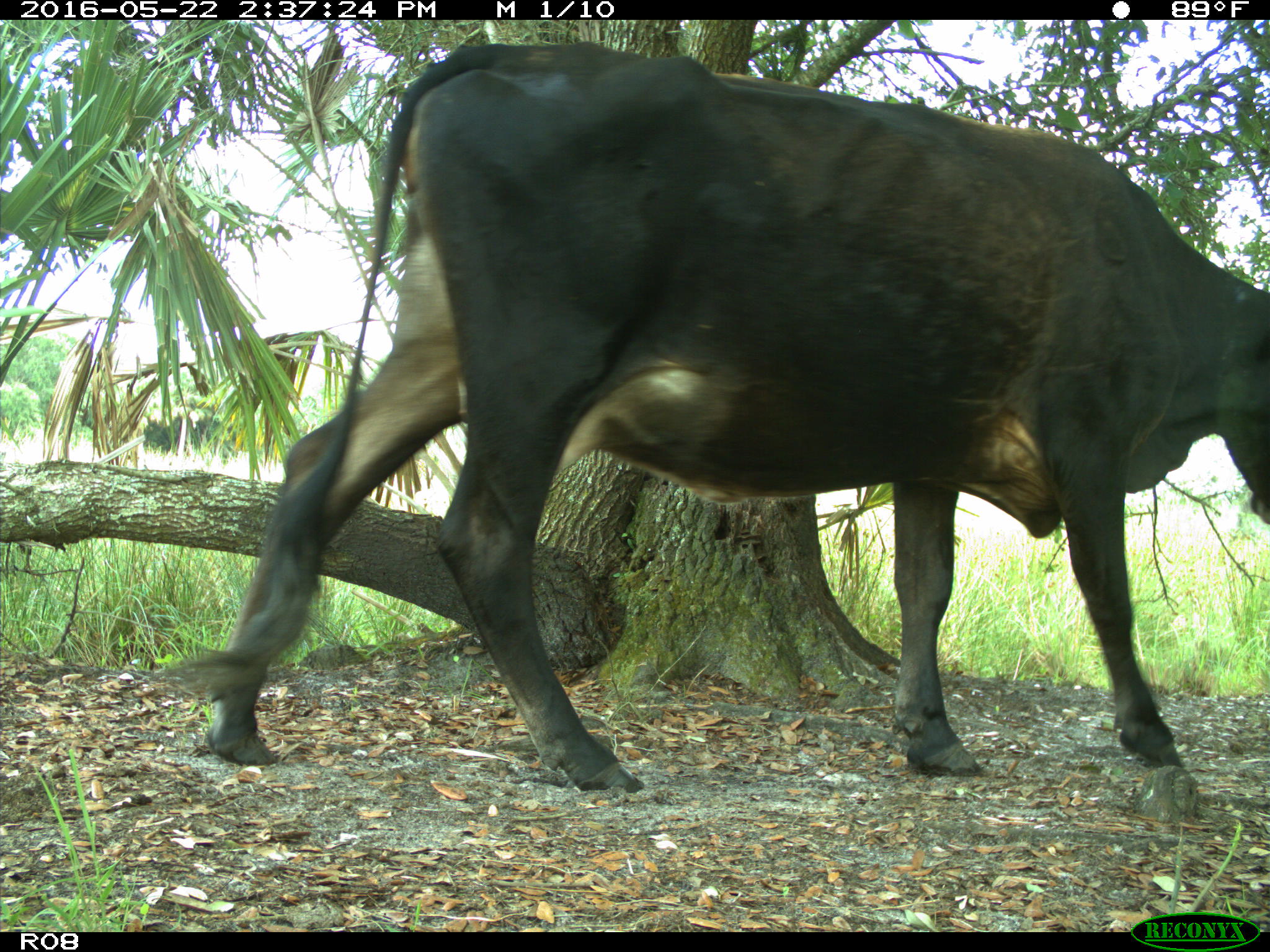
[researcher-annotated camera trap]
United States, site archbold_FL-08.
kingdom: Animalia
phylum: Chordata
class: Mammalia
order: Artiodactyla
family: Bovidae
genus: Bos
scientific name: Bos taurus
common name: domestic cow